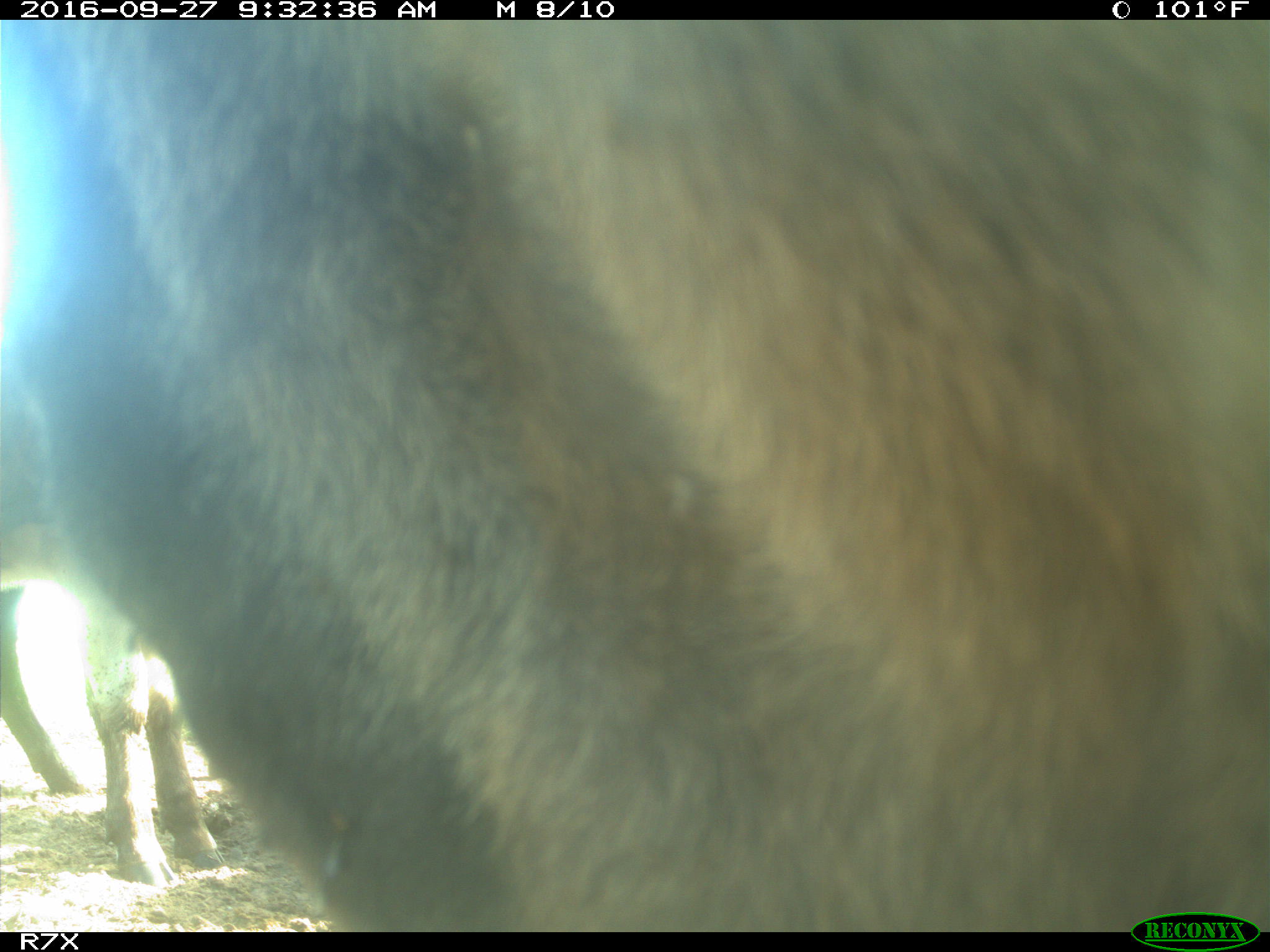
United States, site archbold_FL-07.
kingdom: Animalia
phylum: Chordata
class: Mammalia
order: Artiodactyla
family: Bovidae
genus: Bos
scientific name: Bos taurus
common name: domestic cow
Bos taurus (domestic cow).